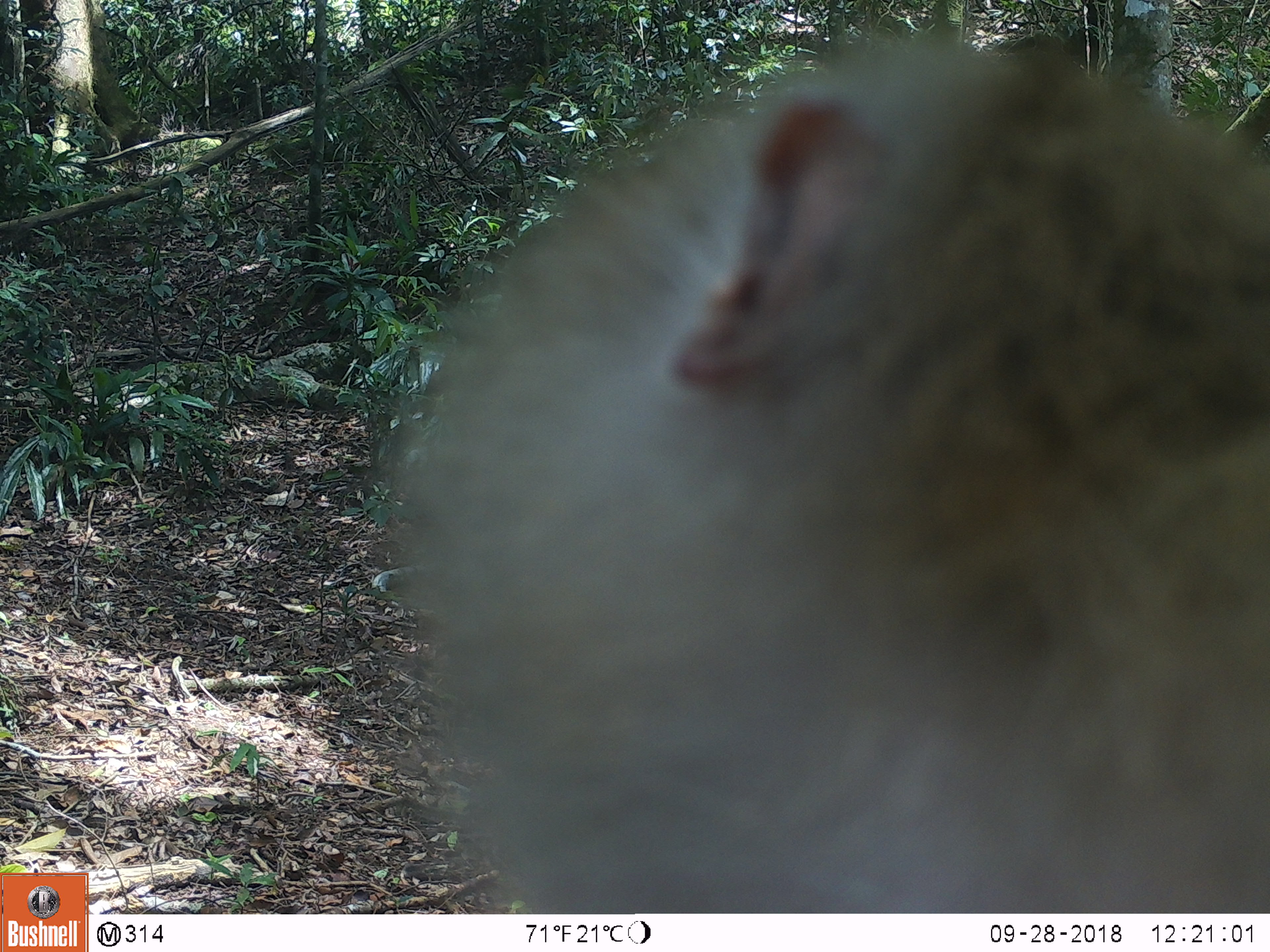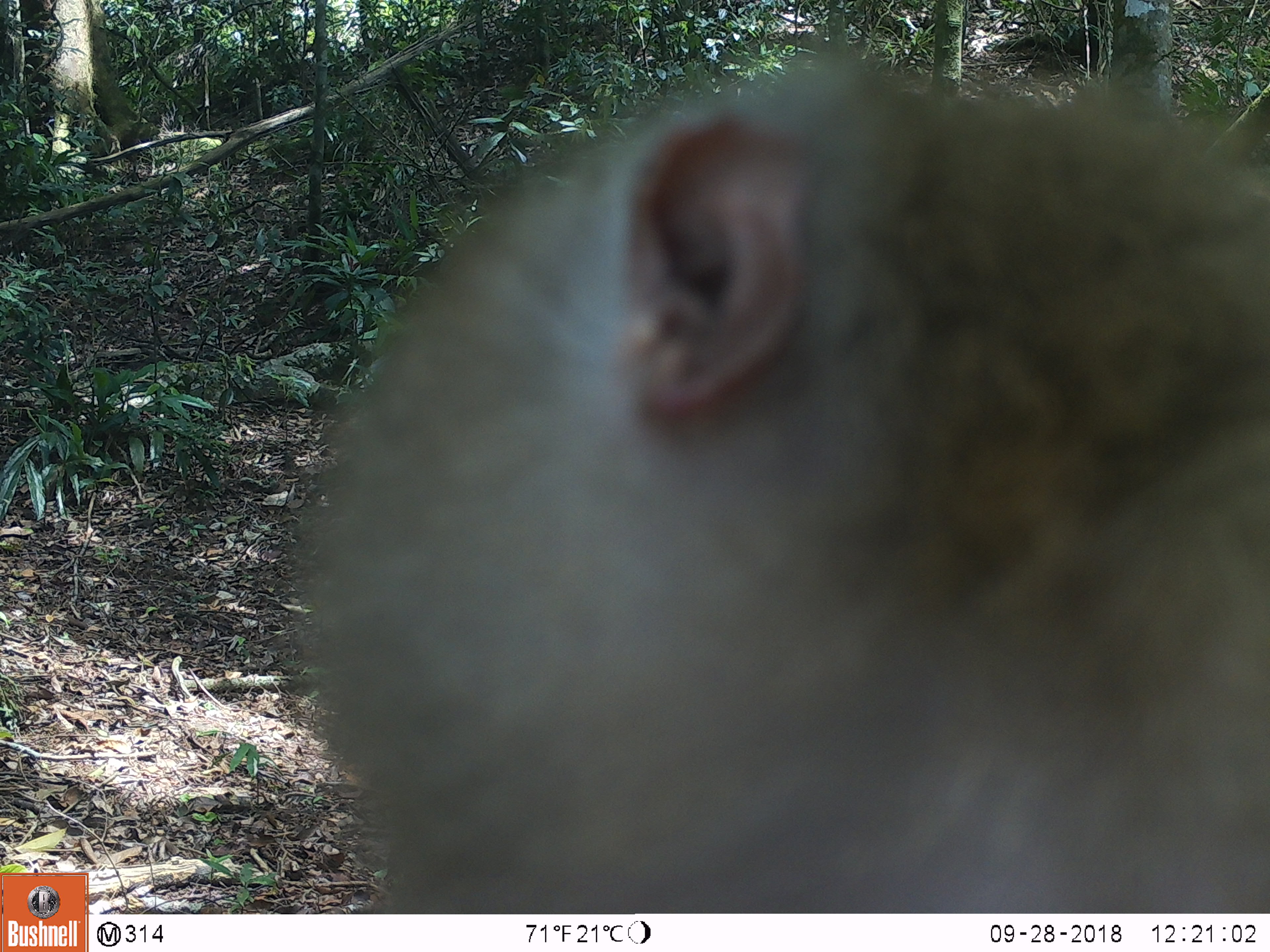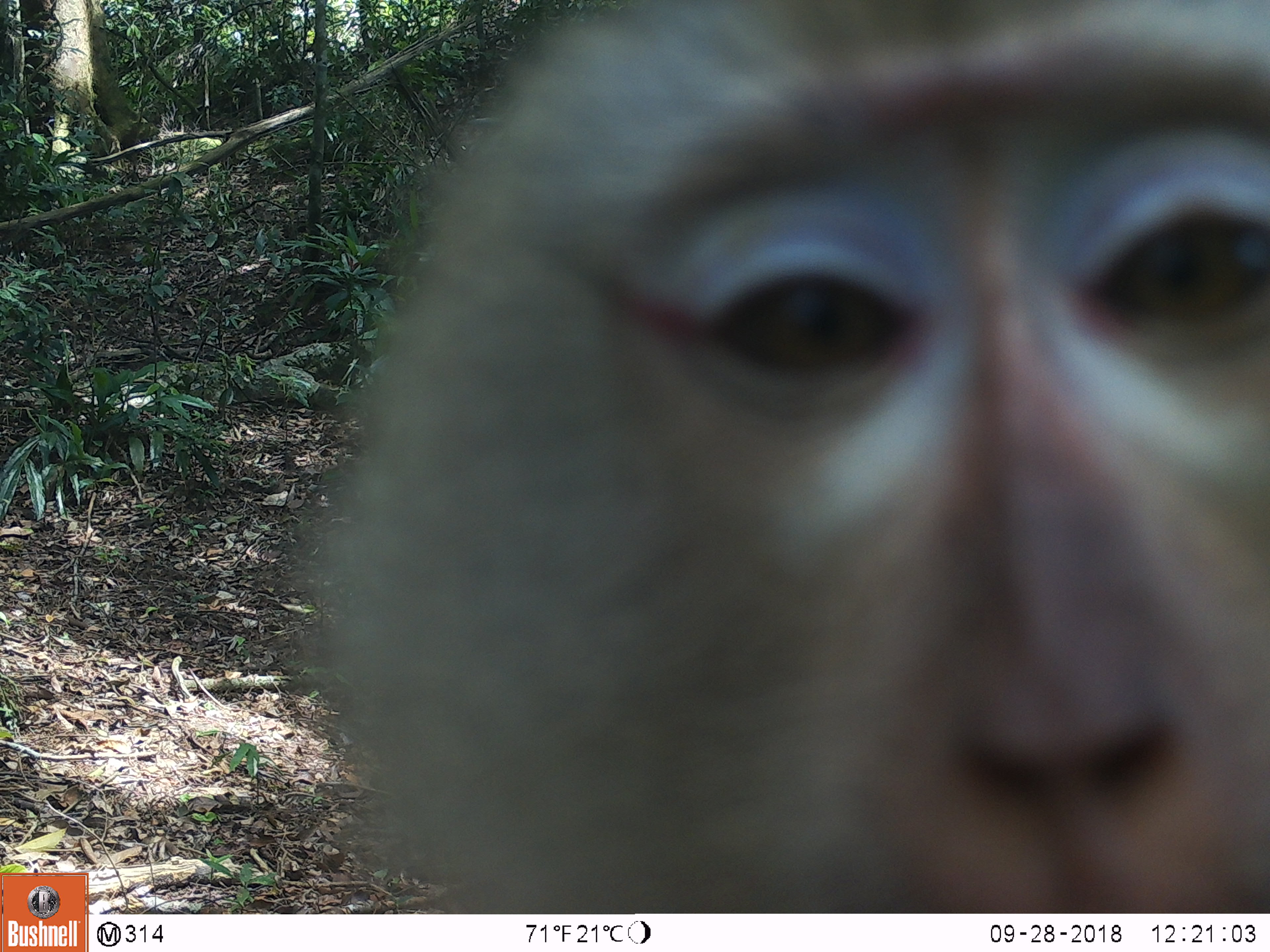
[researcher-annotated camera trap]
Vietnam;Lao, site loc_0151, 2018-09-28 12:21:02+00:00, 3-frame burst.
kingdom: Animalia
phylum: Chordata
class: Mammalia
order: Primates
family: Cercopithecidae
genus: Macaca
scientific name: Macaca nemestrina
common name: pig-tailed macaque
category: pig tailed macaque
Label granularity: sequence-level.